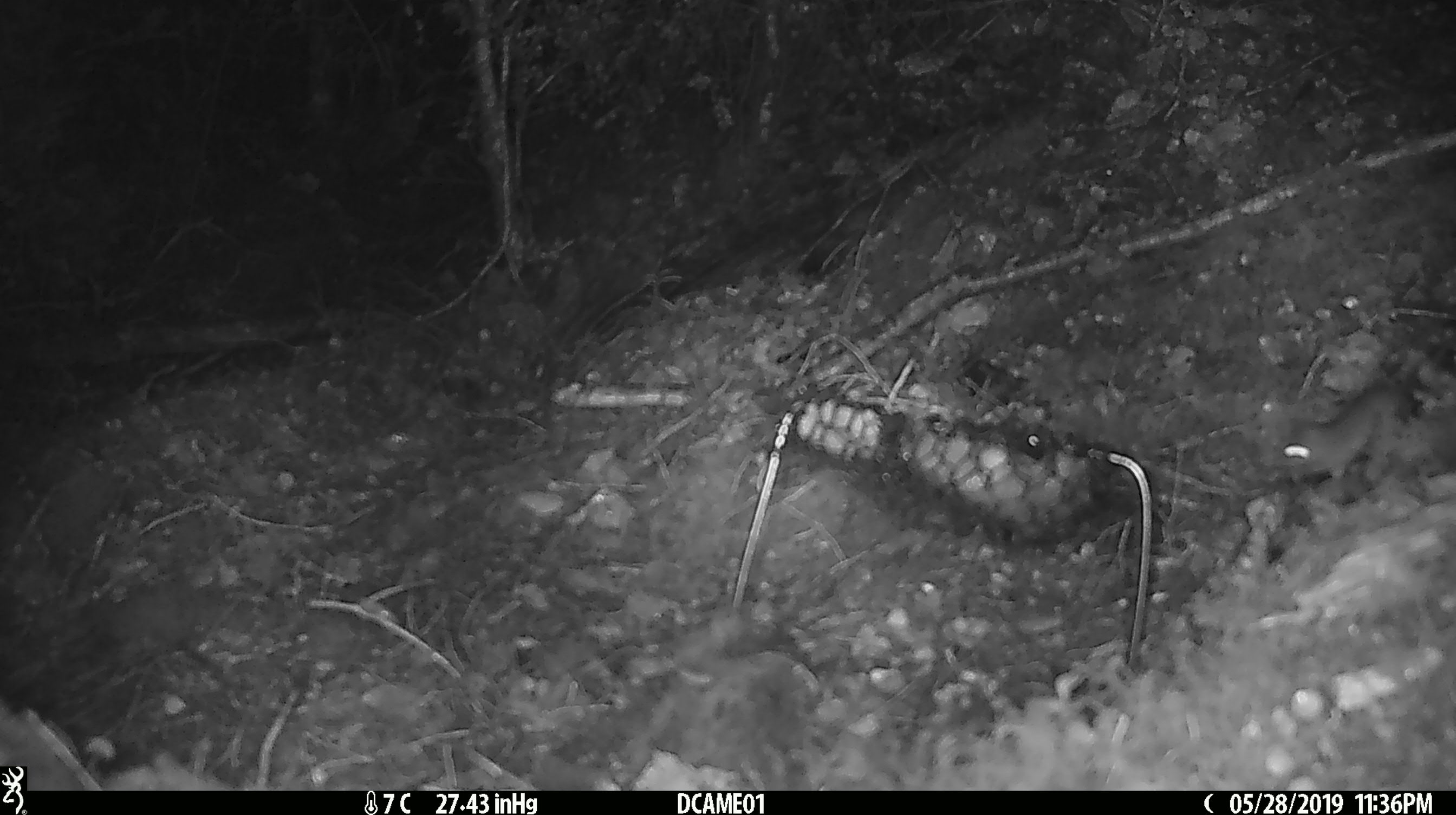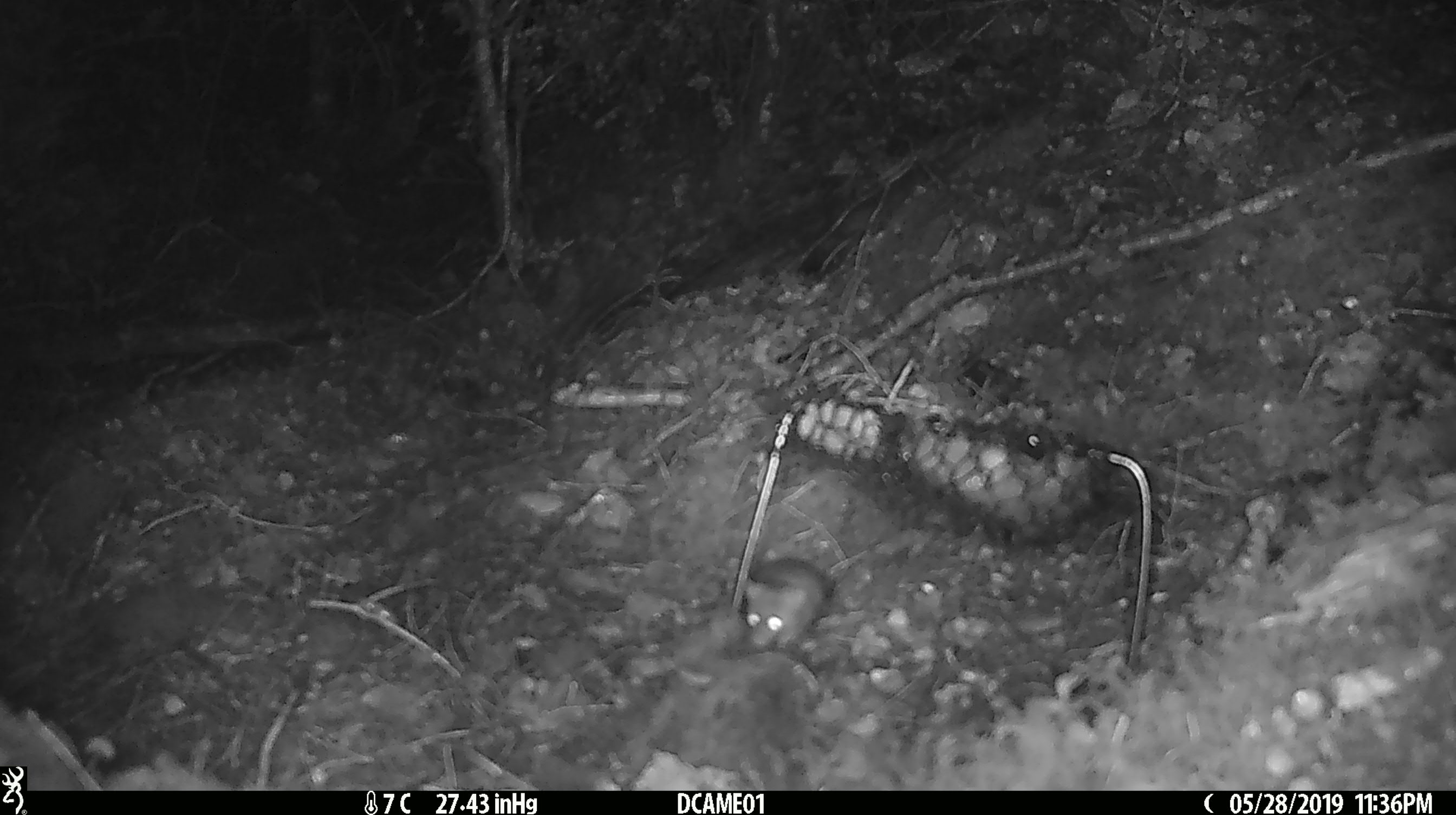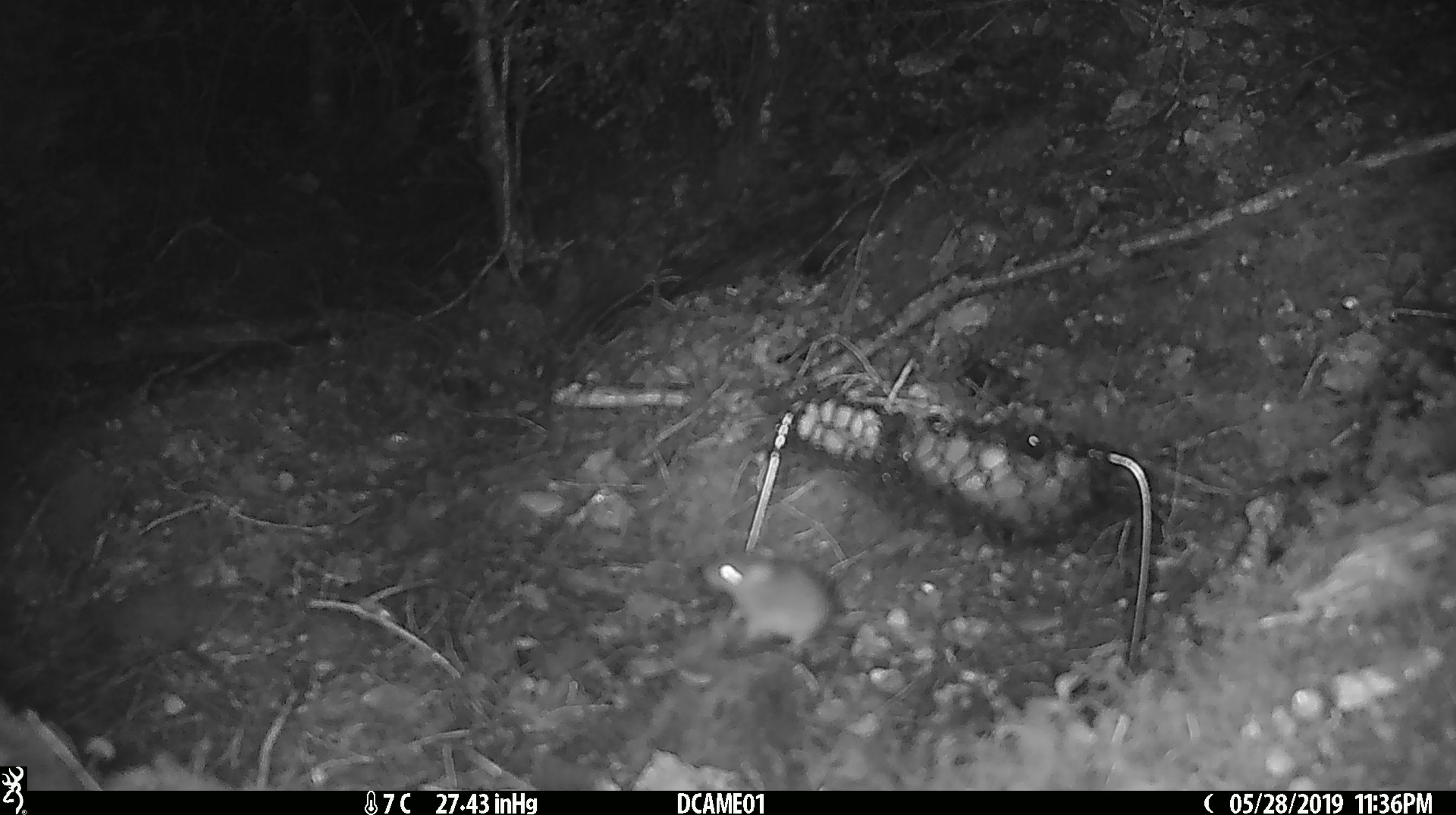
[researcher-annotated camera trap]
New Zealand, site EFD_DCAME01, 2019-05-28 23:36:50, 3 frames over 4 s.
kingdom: Animalia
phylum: Chordata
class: Mammalia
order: Rodentia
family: Muridae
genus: Mus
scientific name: Mus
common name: mouse